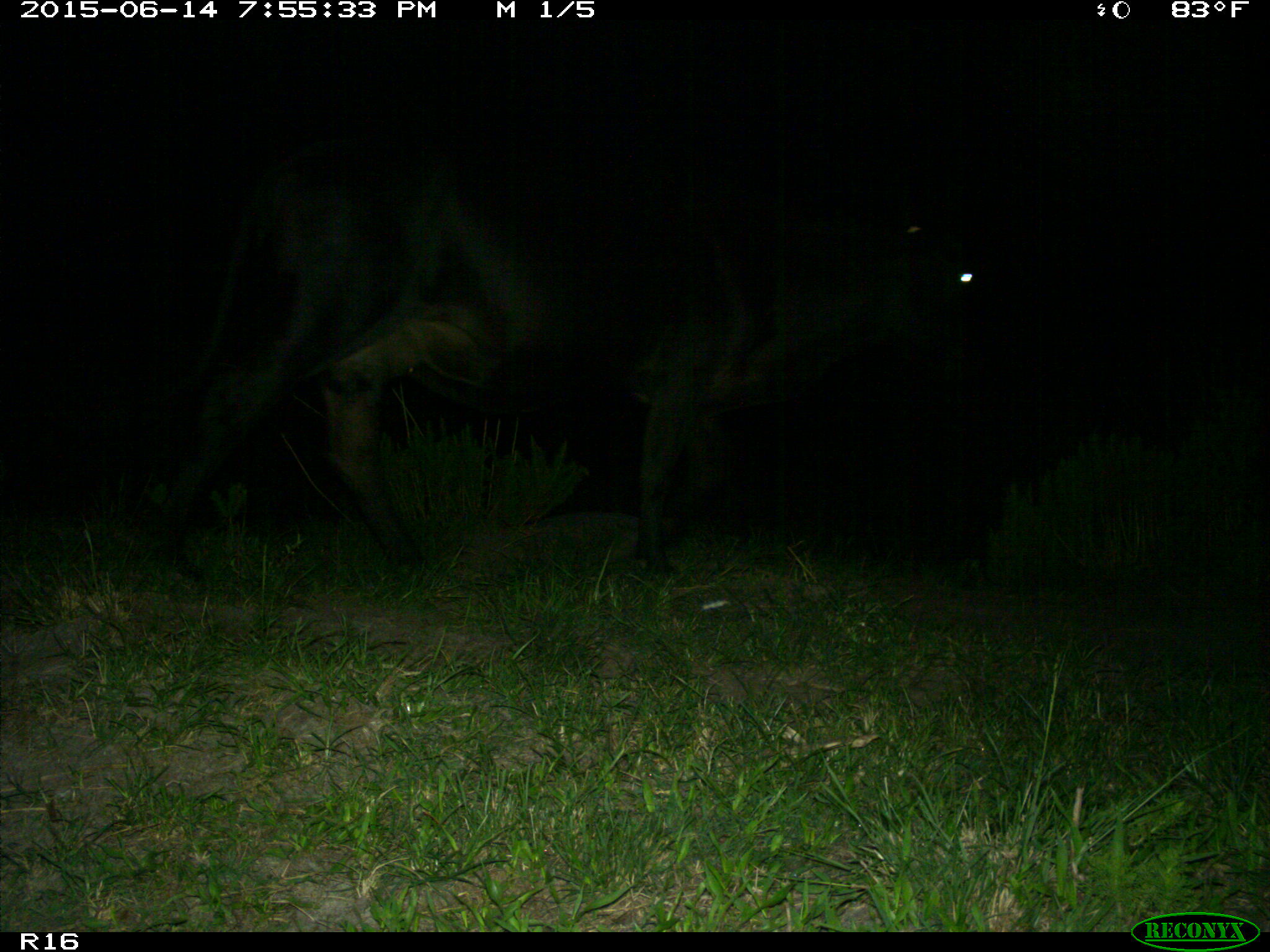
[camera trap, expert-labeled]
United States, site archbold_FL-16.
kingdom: Animalia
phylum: Chordata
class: Mammalia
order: Artiodactyla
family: Bovidae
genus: Bos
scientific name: Bos taurus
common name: domestic cow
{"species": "Bos taurus (domestic cow)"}